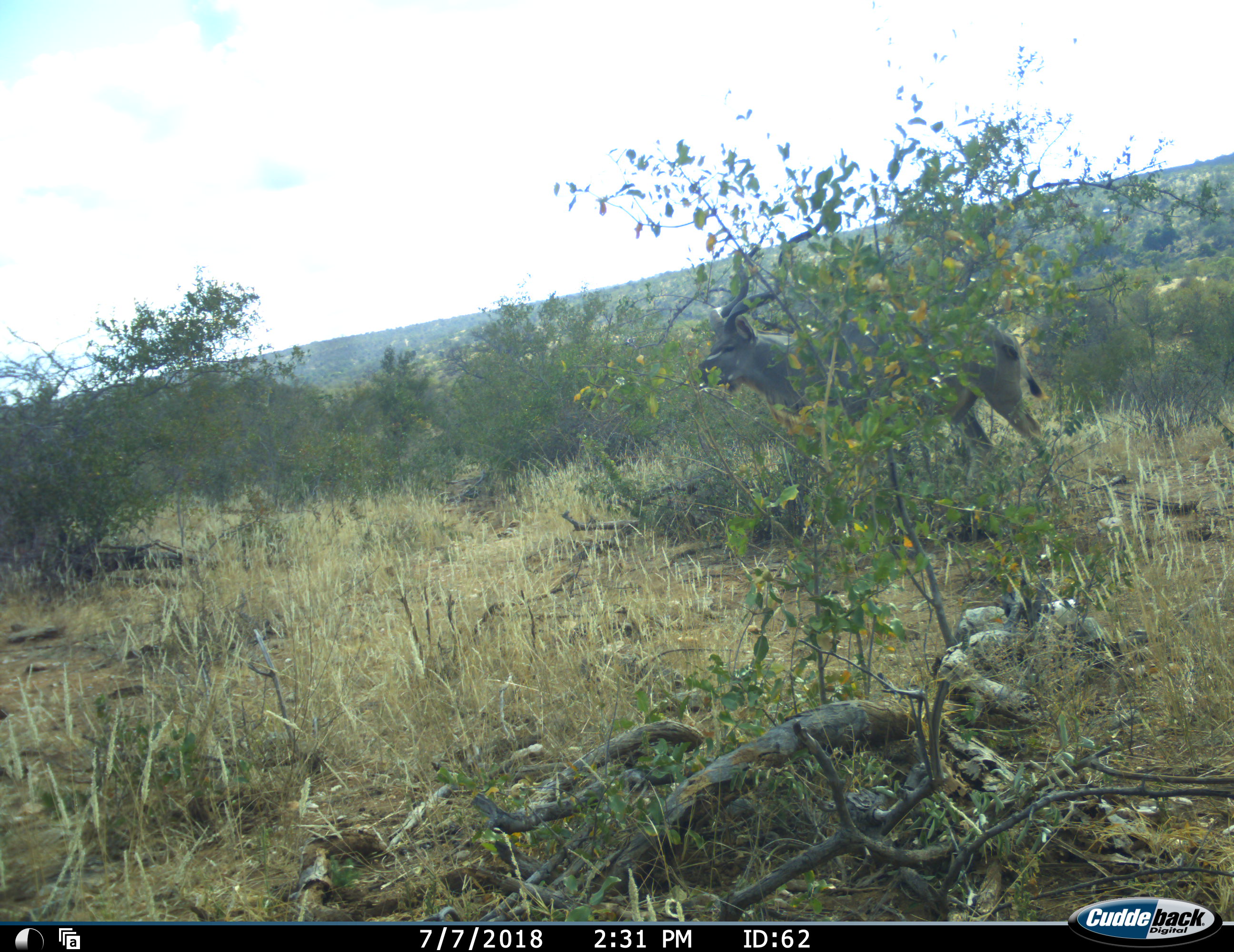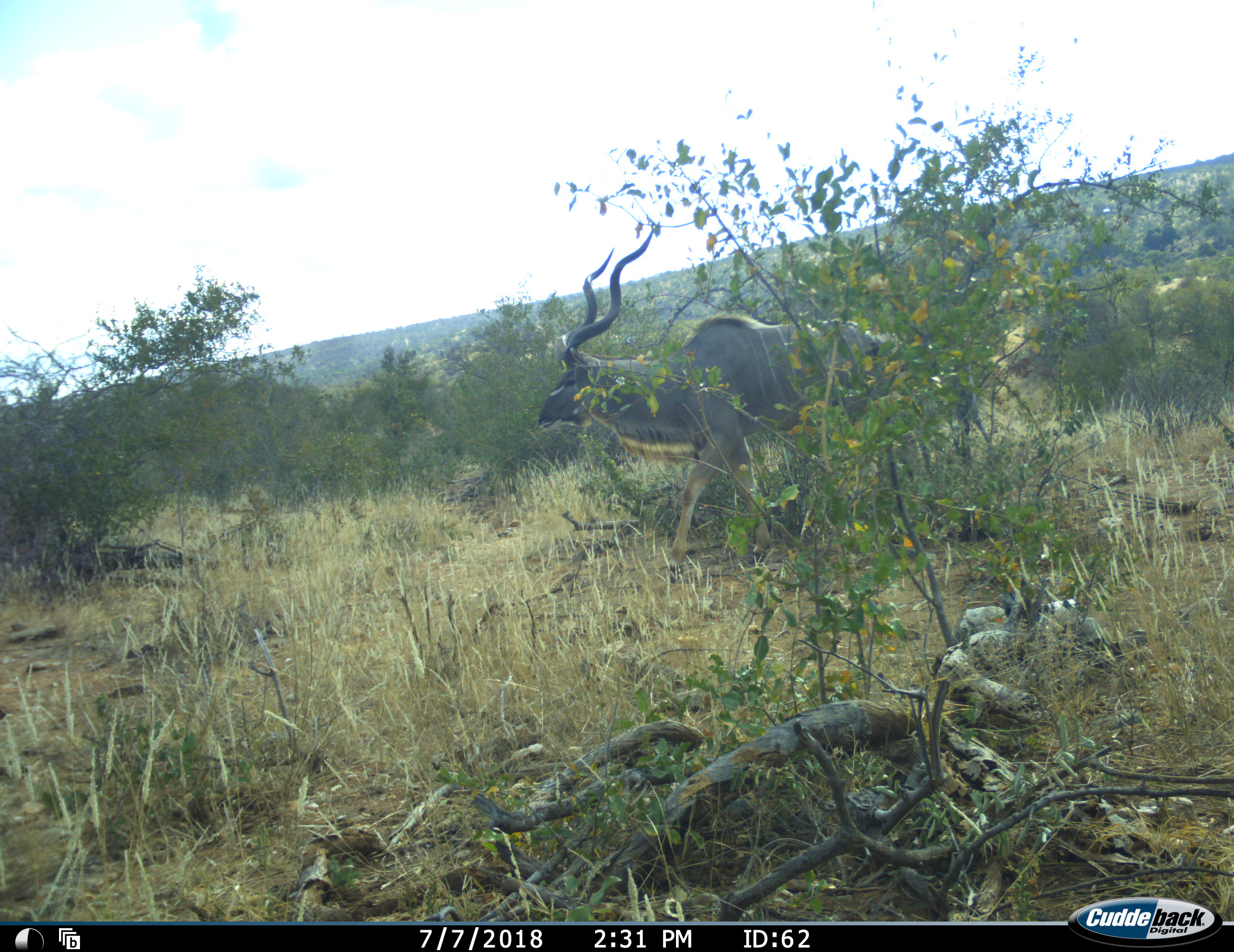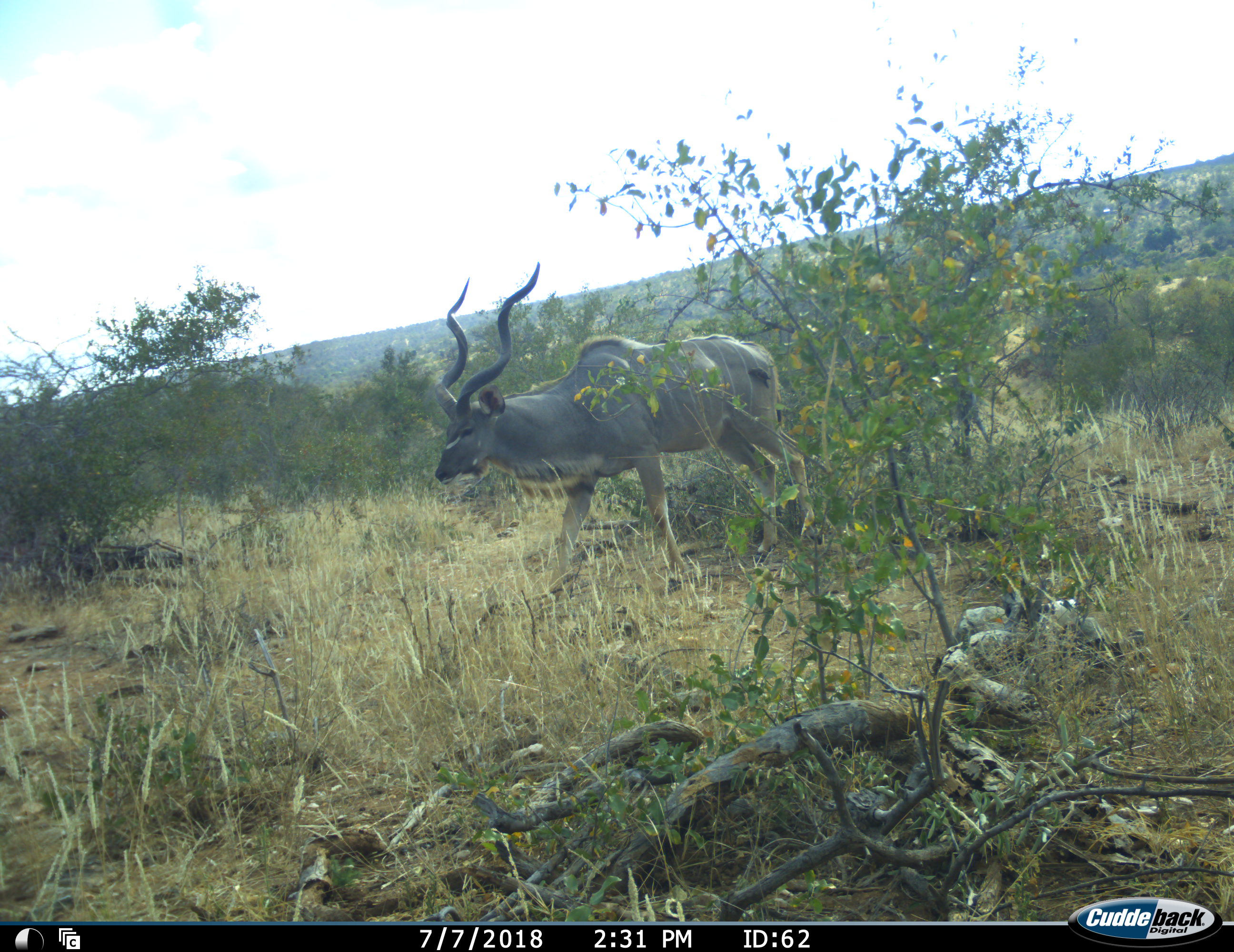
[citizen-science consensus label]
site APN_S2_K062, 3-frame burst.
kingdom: Animalia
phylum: Chordata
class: Mammalia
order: Artiodactyla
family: Bovidae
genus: Tragelaphus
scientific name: Tragelaphus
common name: kudu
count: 1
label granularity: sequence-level